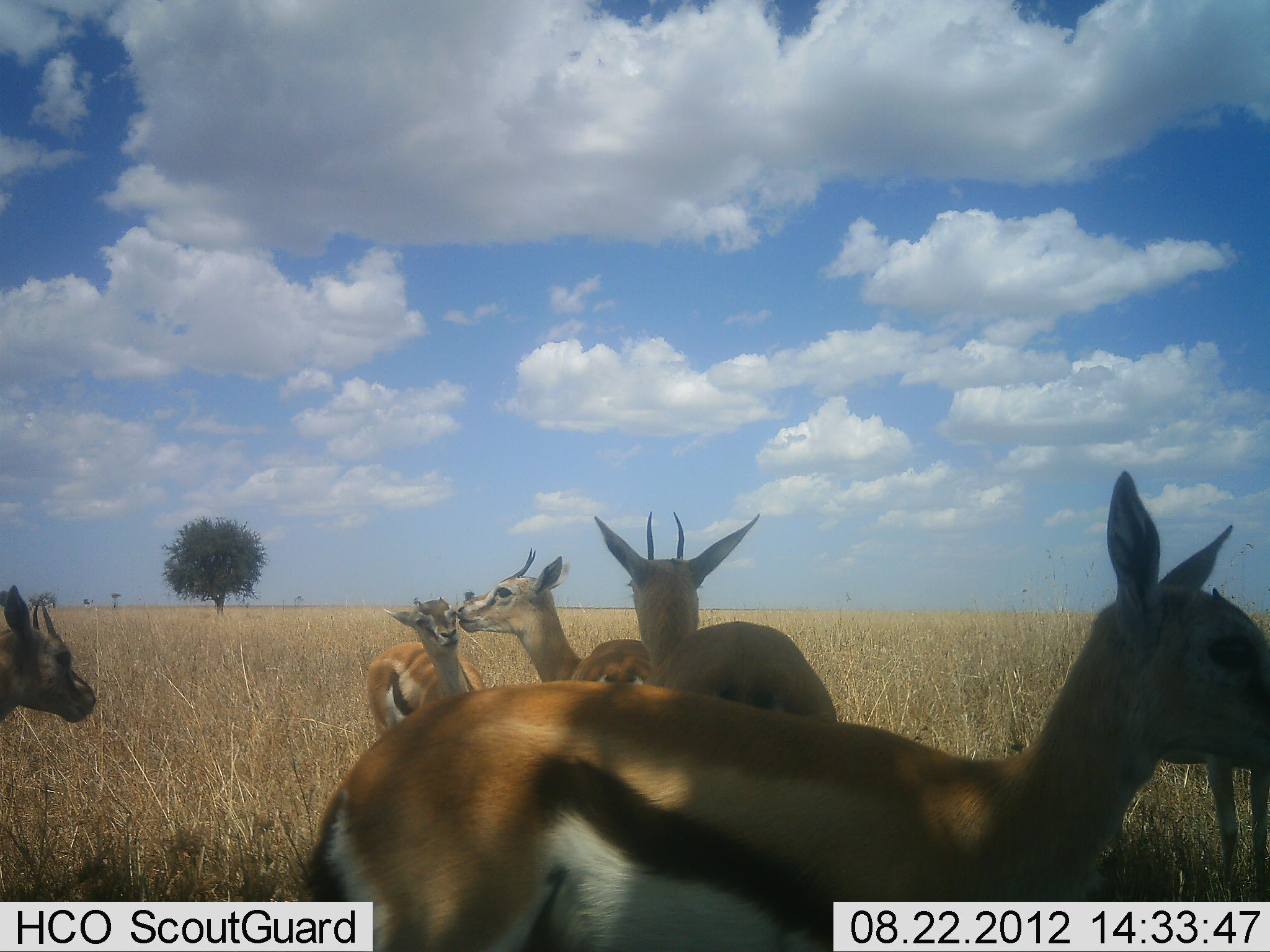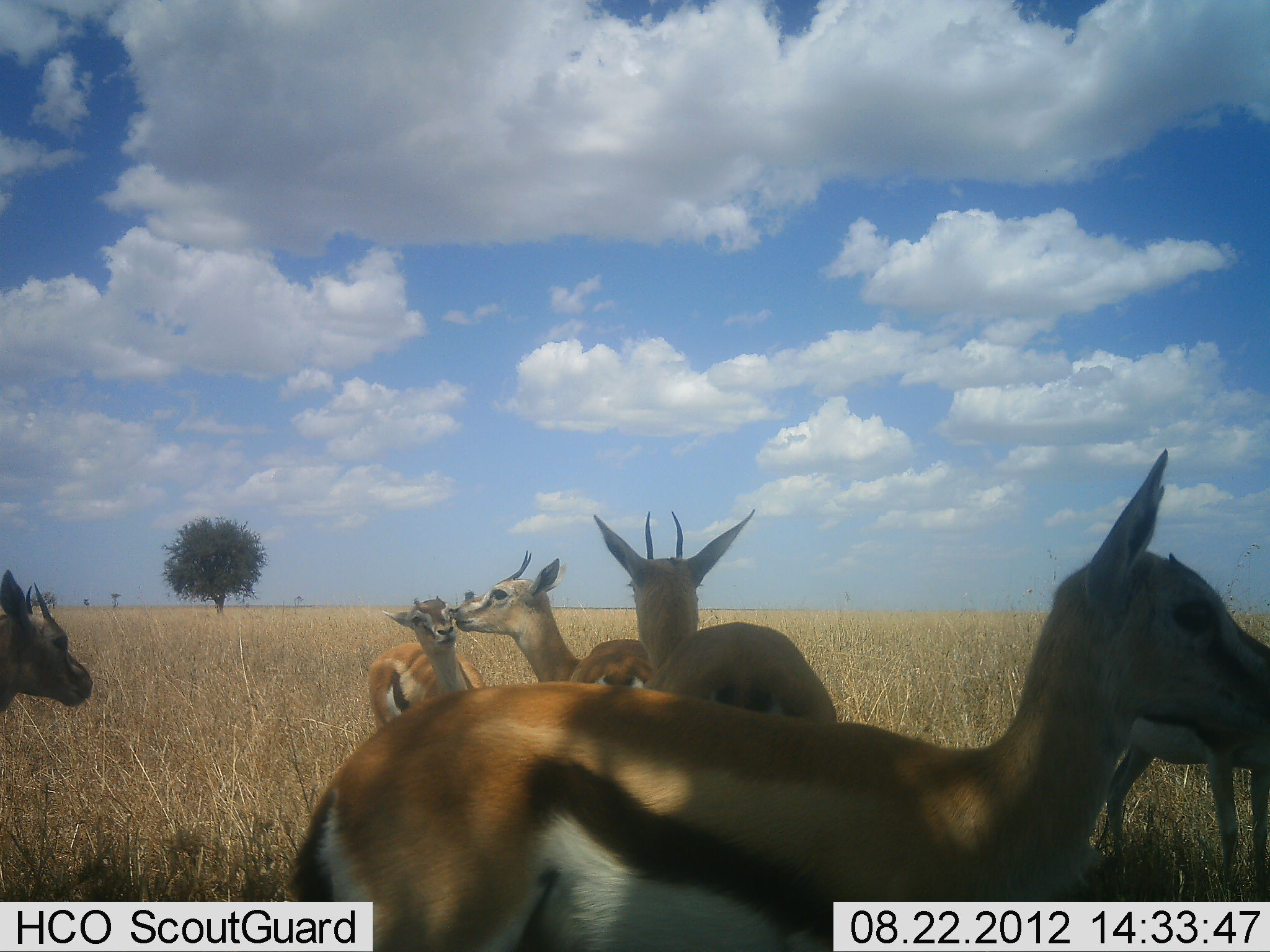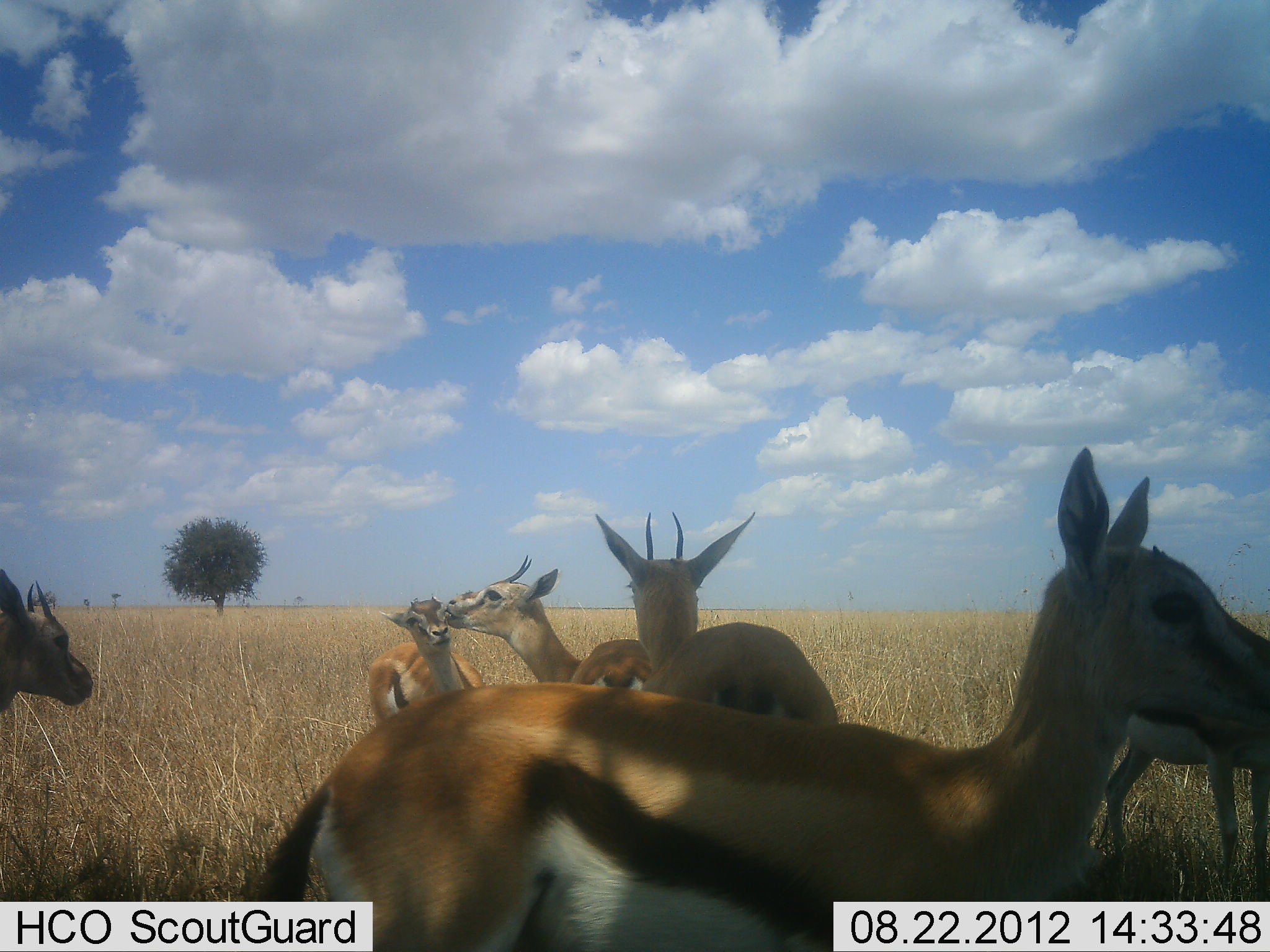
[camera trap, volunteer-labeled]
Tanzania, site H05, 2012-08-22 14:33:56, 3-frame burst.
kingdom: Animalia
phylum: Chordata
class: Mammalia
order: Artiodactyla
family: Bovidae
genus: Eudorcas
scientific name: Eudorcas thomsonii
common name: thomson's gazelle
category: gazellethomsons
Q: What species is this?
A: Gazellethomsons (thomson's gazelle) (Eudorcas thomsonii).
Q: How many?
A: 6.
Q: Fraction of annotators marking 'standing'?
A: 90%.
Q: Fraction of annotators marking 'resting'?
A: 0%.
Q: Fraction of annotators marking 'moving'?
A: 0%.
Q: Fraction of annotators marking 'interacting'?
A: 60%.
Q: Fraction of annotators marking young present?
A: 0%.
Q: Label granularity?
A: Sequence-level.